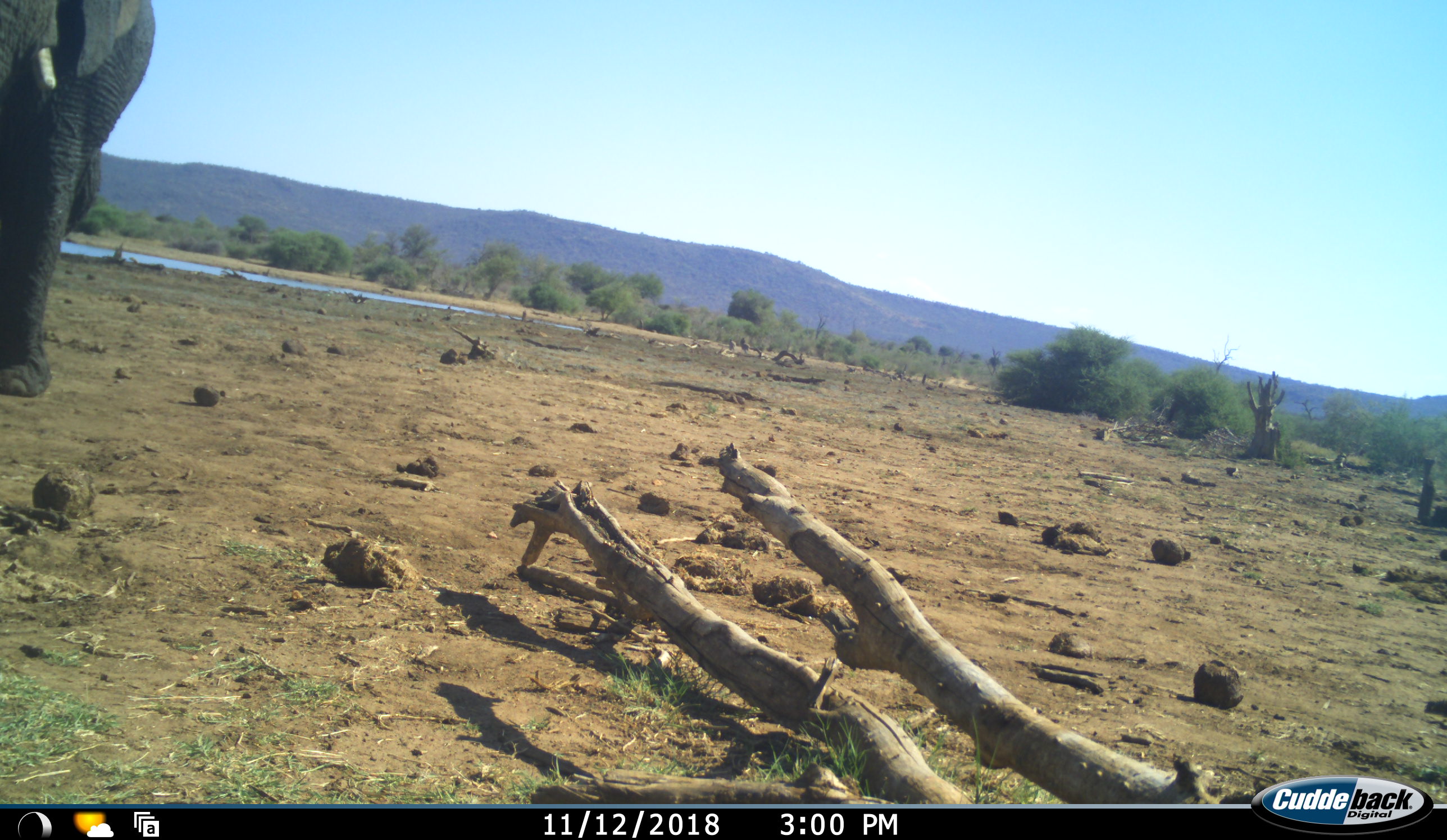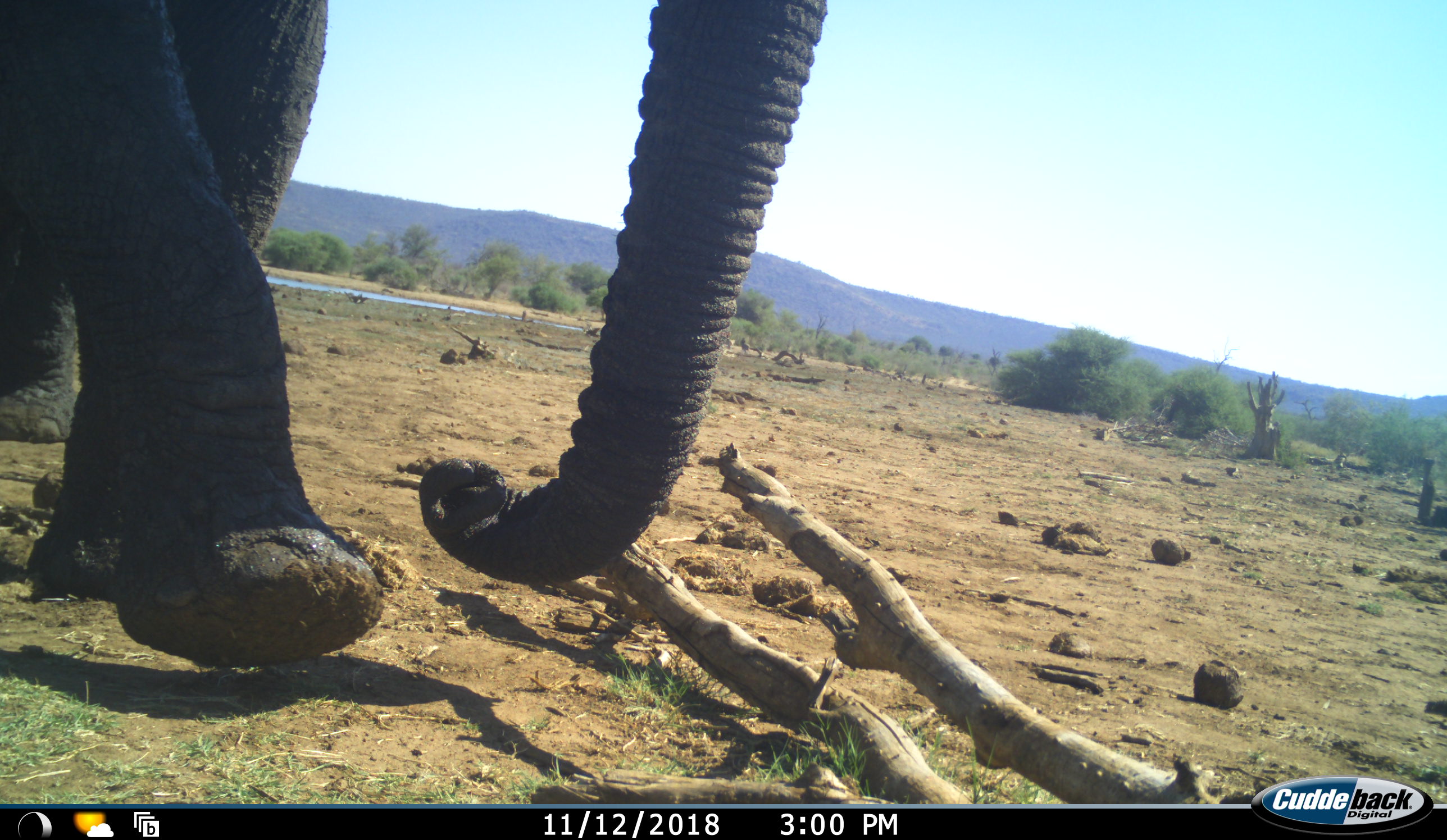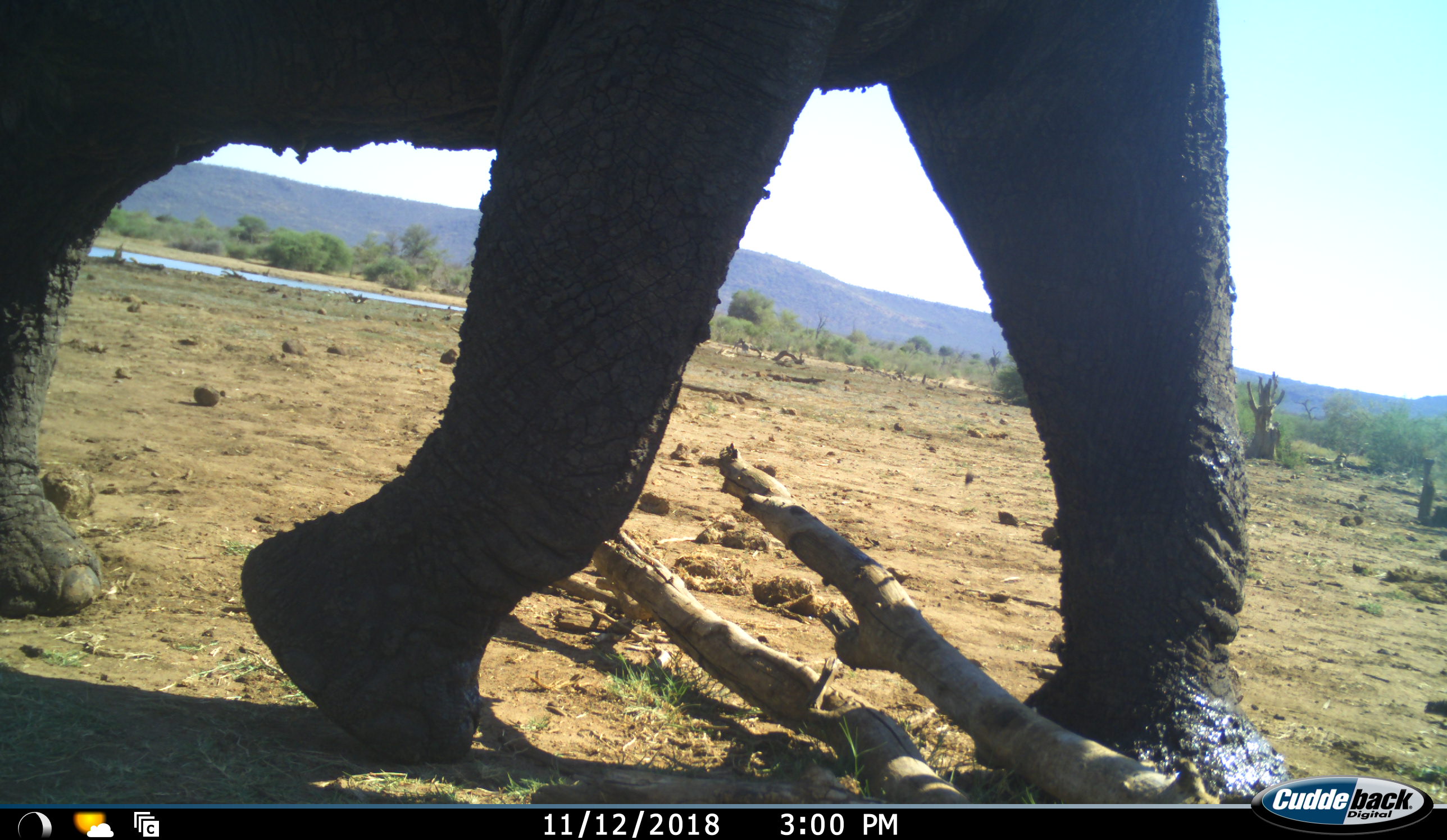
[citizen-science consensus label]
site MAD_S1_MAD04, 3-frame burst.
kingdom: Animalia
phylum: Chordata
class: Mammalia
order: Proboscidea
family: Elephantidae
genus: Loxodonta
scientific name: Loxodonta africana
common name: african bush elephant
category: elephant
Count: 1.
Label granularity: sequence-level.